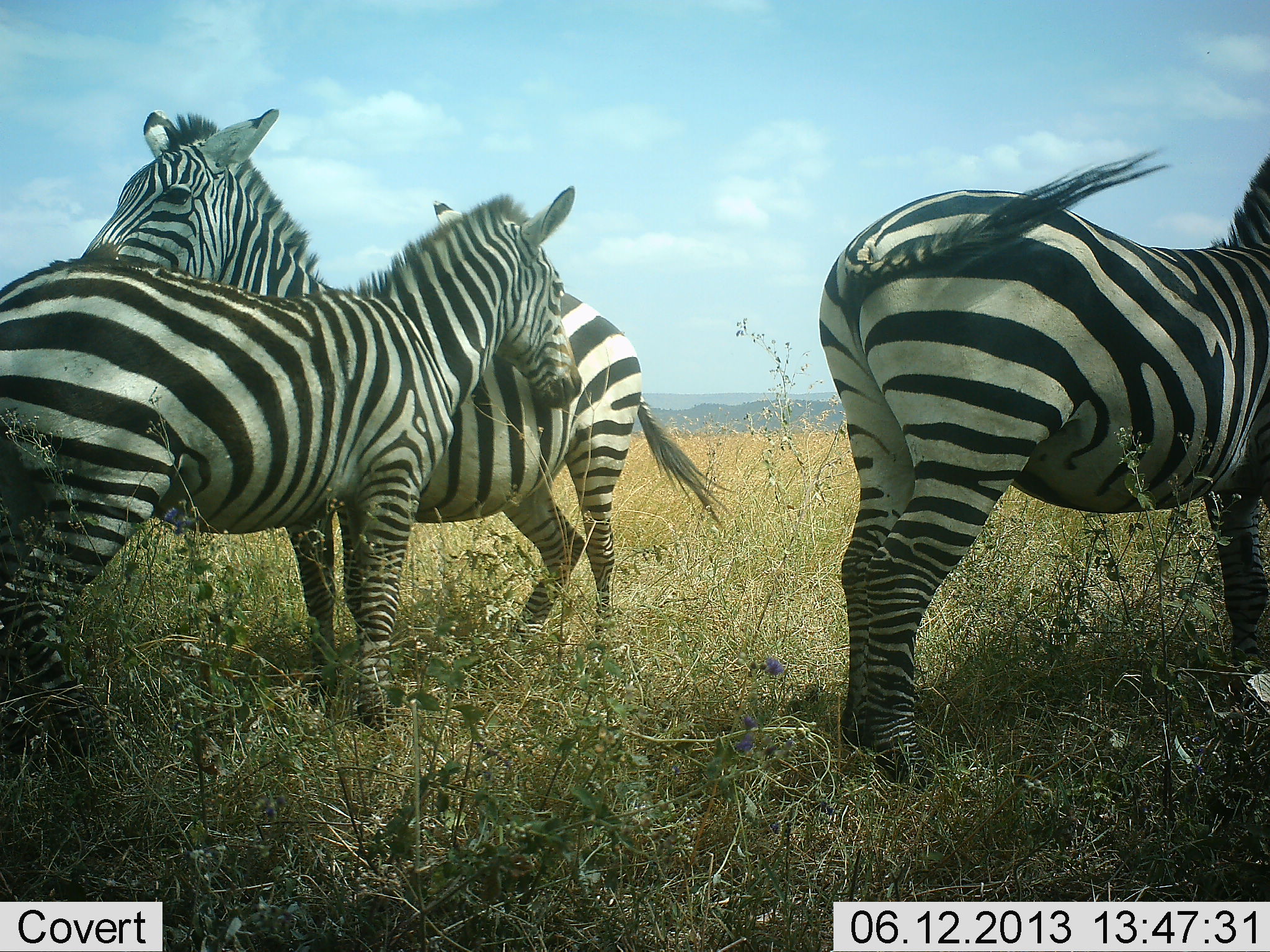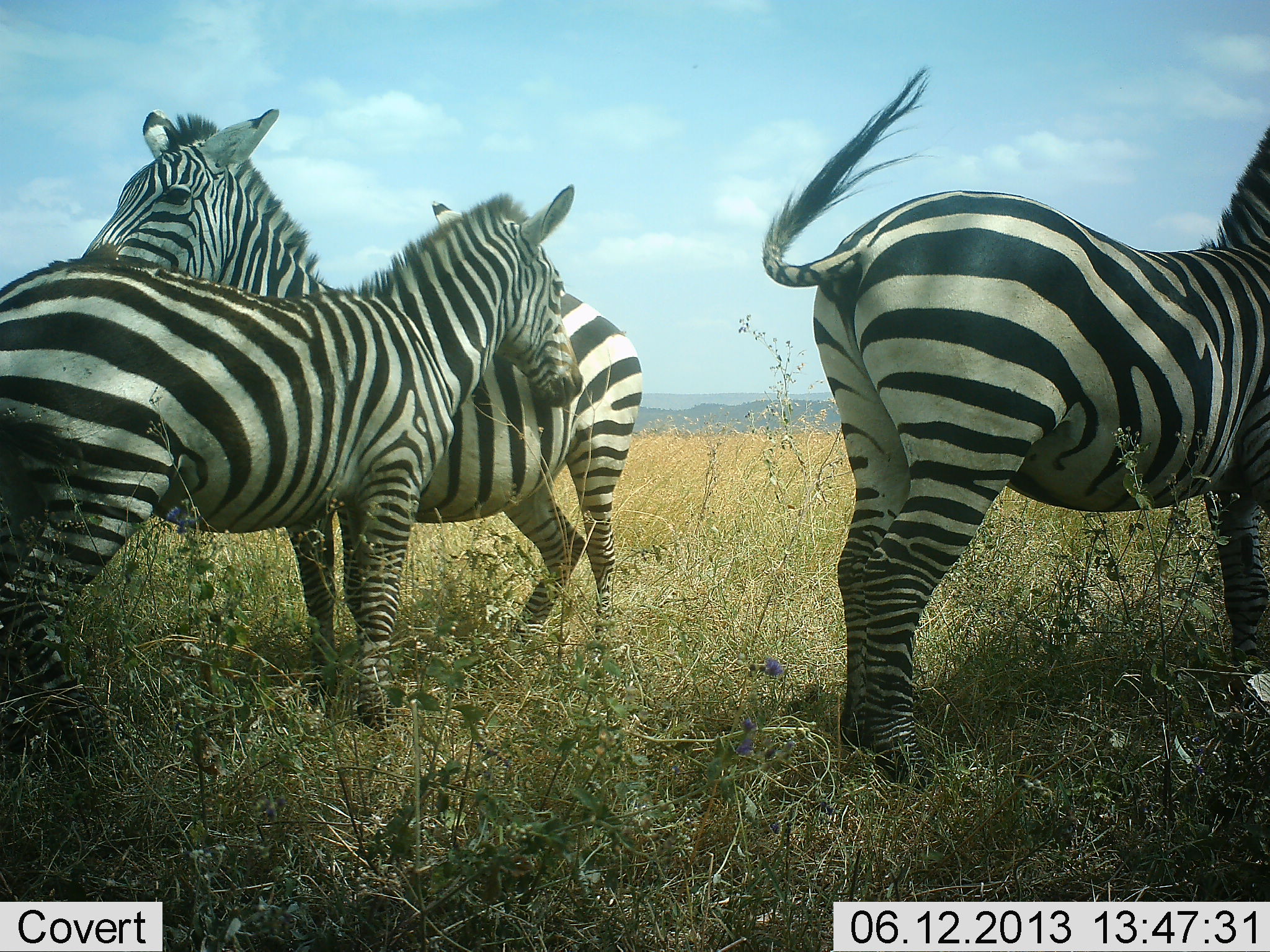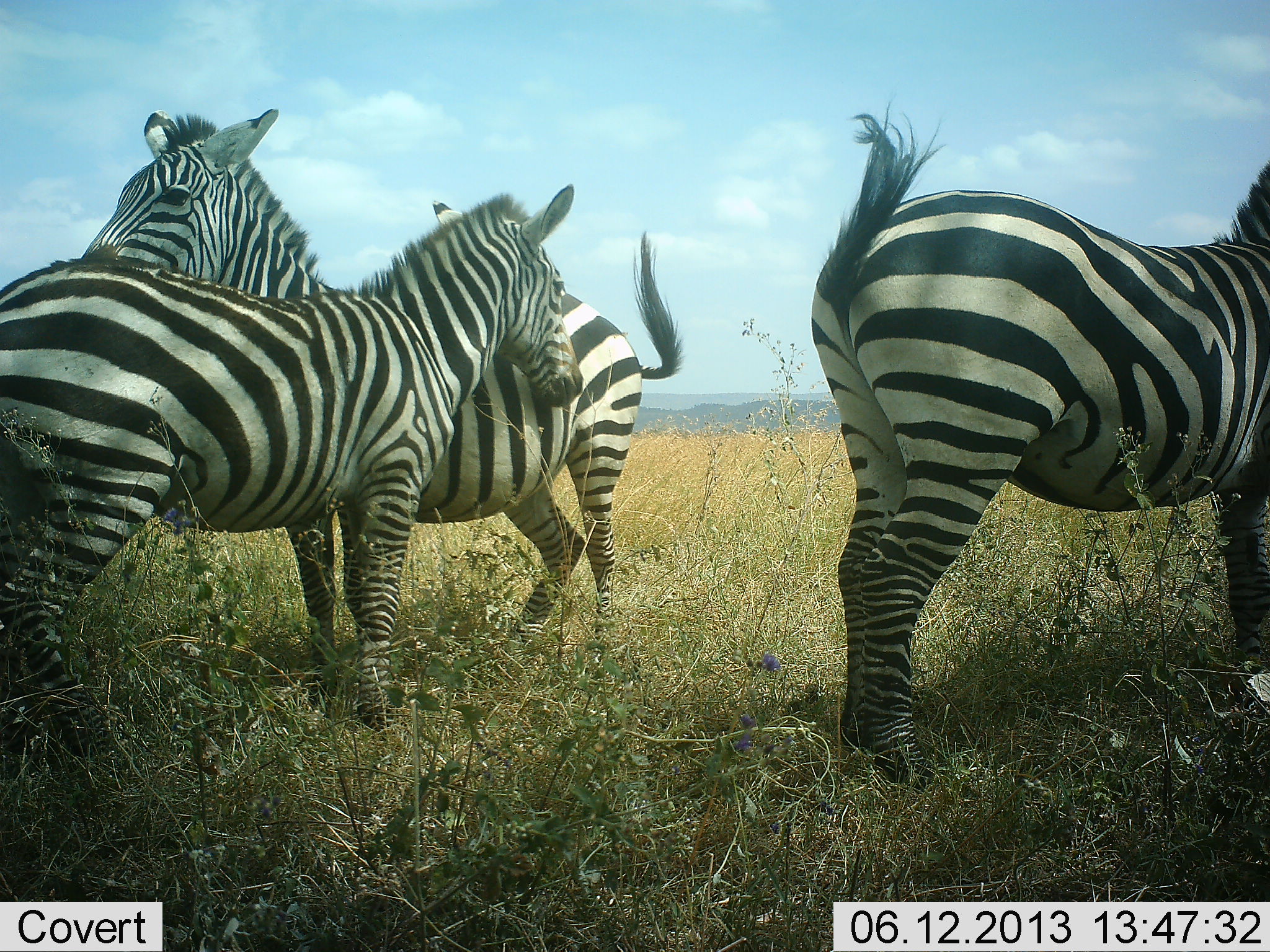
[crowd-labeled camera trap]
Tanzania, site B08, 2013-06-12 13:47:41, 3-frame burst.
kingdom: Animalia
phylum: Chordata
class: Mammalia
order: Perissodactyla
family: Equidae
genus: Equus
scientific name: Equus quagga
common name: plains zebra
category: zebra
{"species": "zebra (plains zebra) (Equus quagga)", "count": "3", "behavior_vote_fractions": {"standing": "90%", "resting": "0%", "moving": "0%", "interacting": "60%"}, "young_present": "0%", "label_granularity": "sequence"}